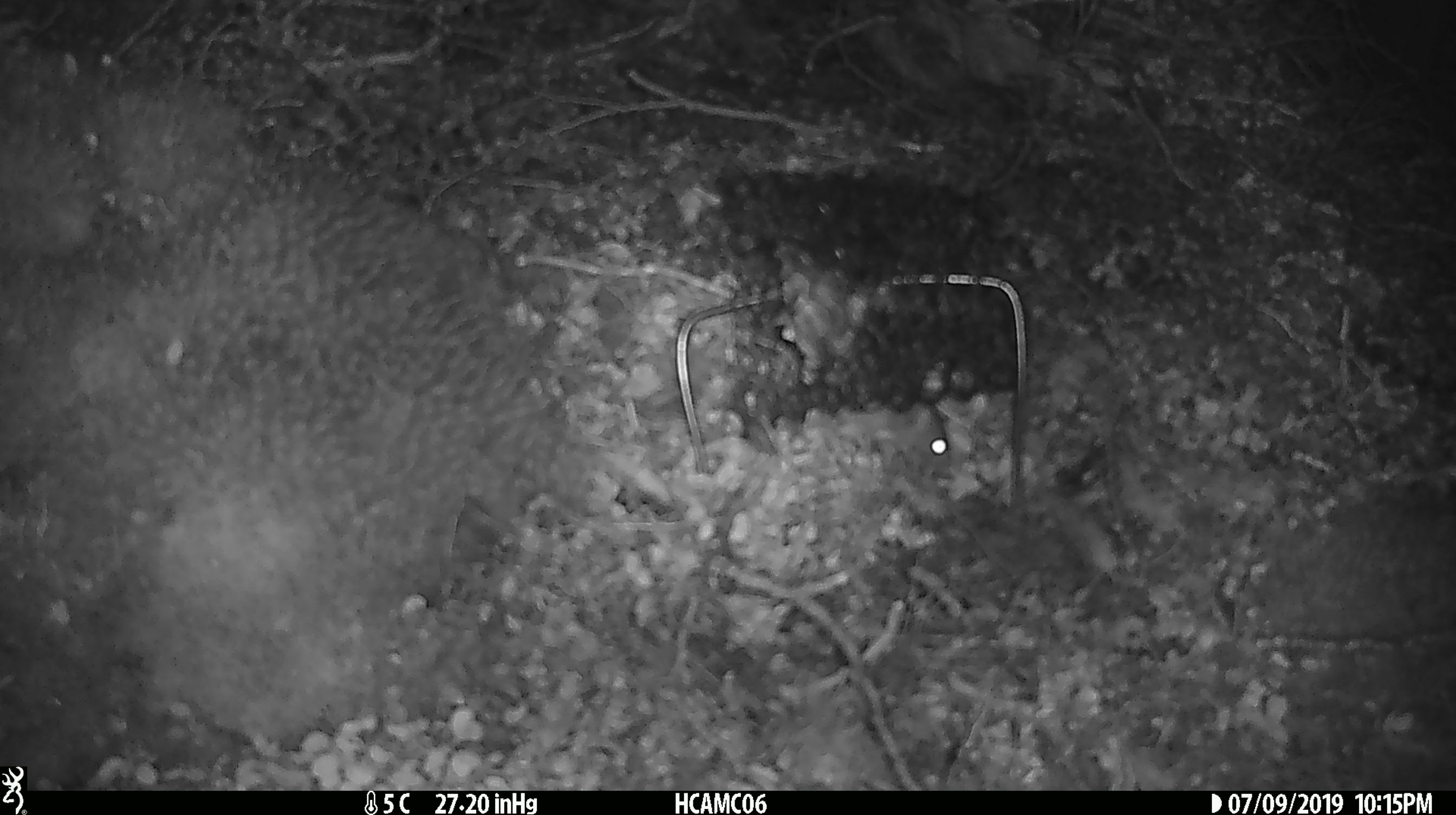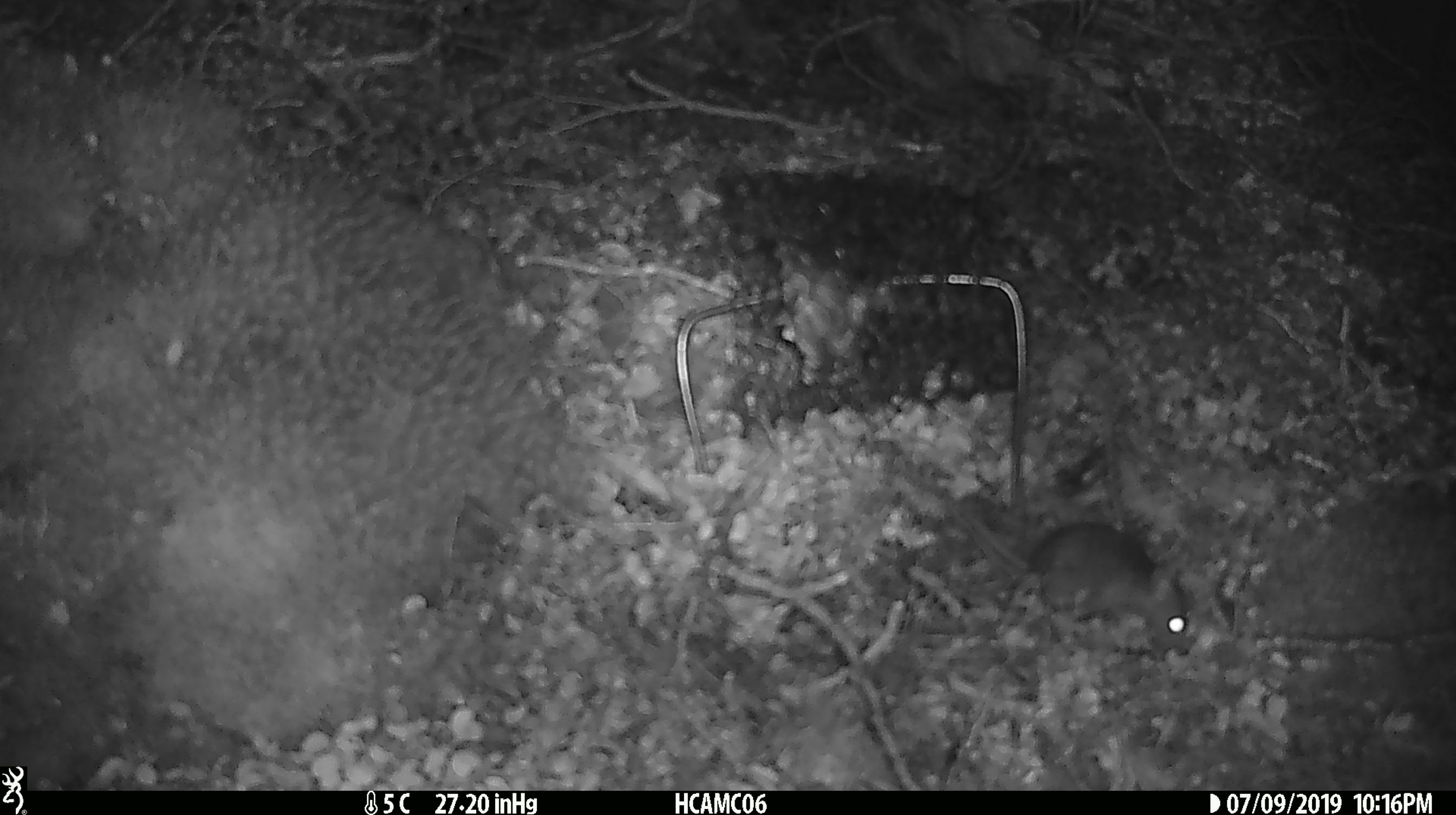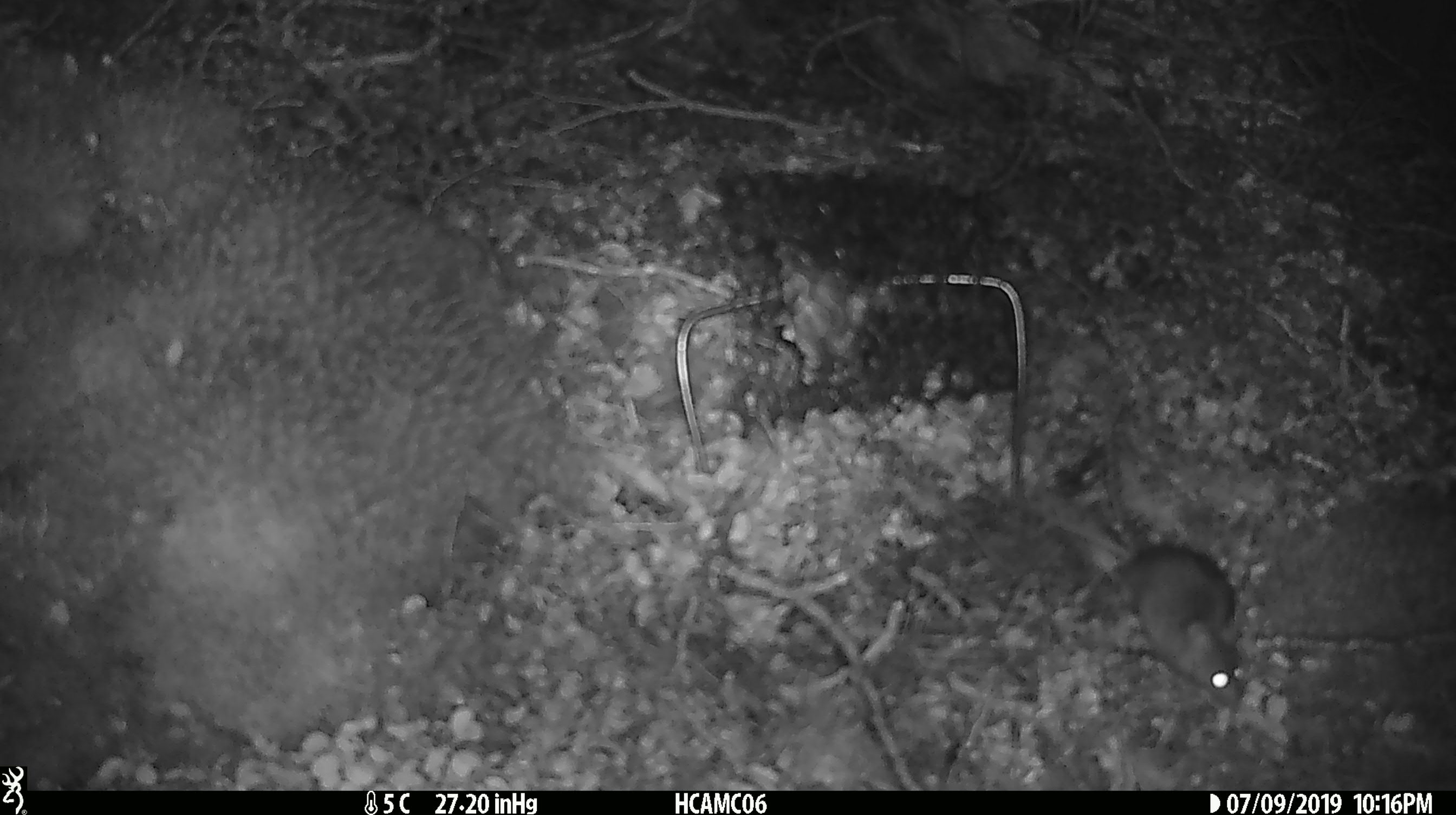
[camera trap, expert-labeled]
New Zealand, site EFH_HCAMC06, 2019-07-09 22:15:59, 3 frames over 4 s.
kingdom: Animalia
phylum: Chordata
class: Mammalia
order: Rodentia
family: Muridae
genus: Mus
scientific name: Mus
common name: mouse